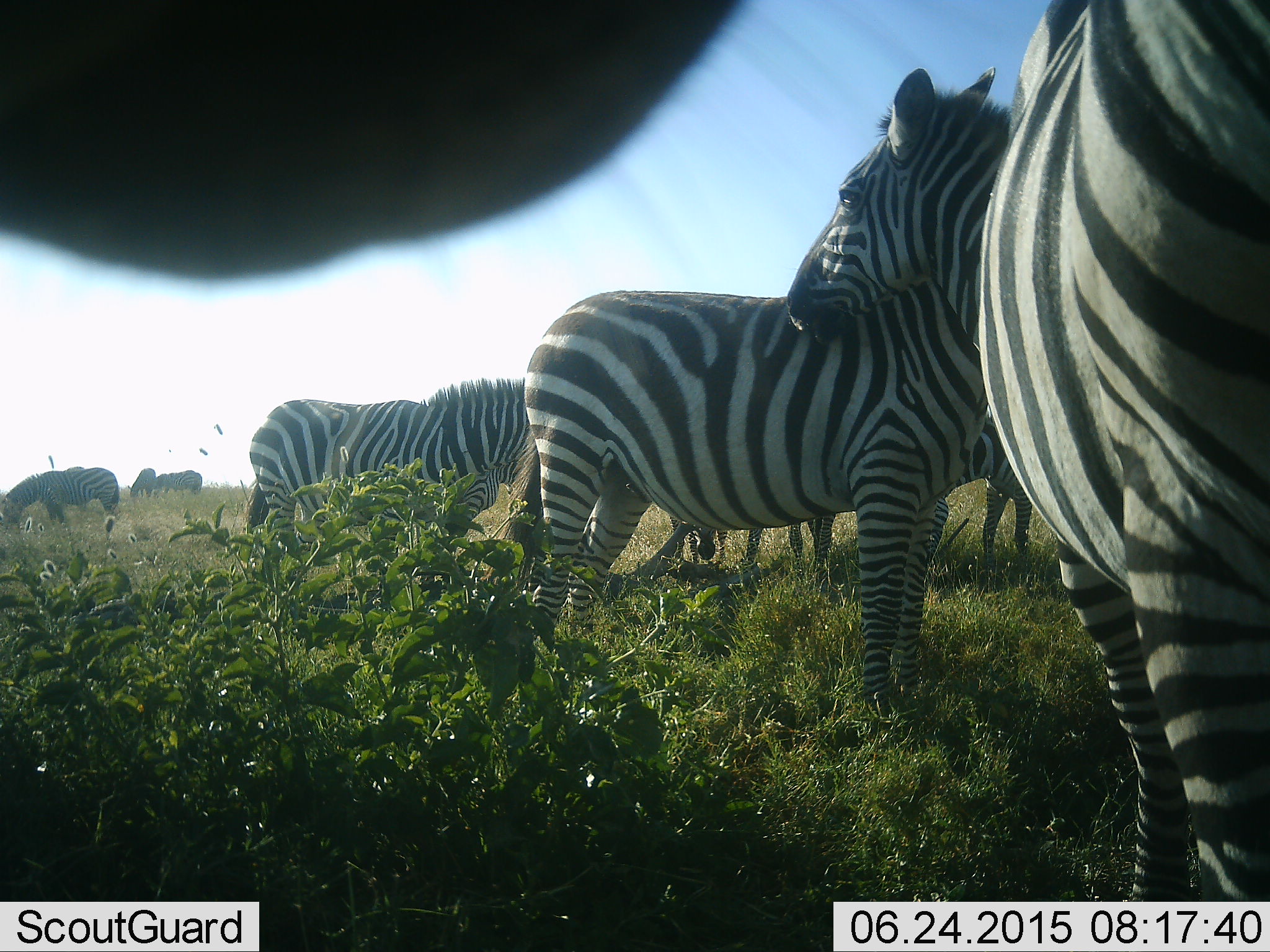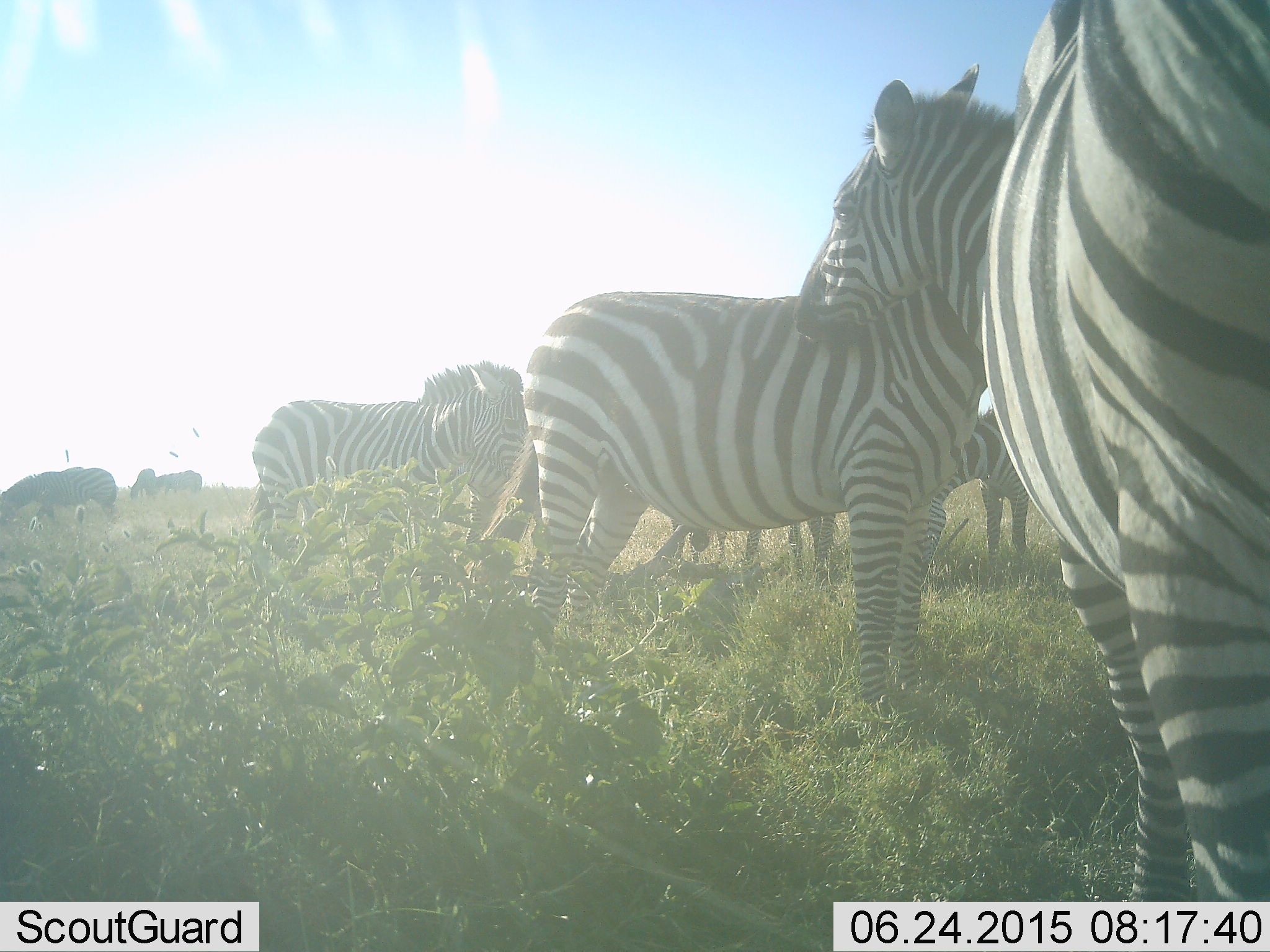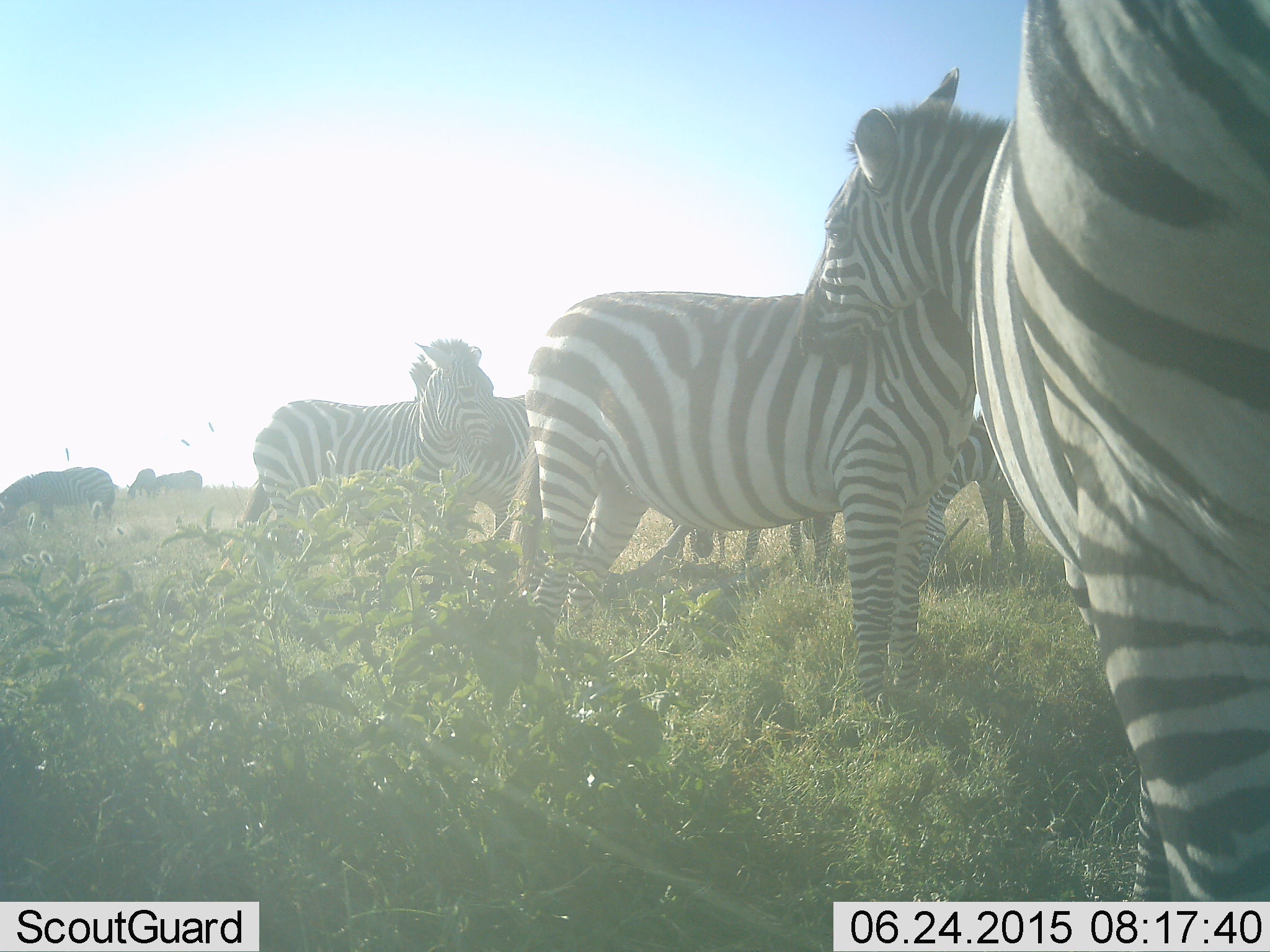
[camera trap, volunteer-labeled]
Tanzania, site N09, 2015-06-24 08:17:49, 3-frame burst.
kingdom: Animalia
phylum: Chordata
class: Mammalia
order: Perissodactyla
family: Equidae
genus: Equus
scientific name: Equus quagga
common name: plains zebra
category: zebra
Zebra (plains zebra) (Equus quagga), count 10. Behavior (volunteer vote fractions): standing 100%, resting 0%, moving 0%, interacting 30%. Young present (vote fraction): 0%. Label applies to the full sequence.